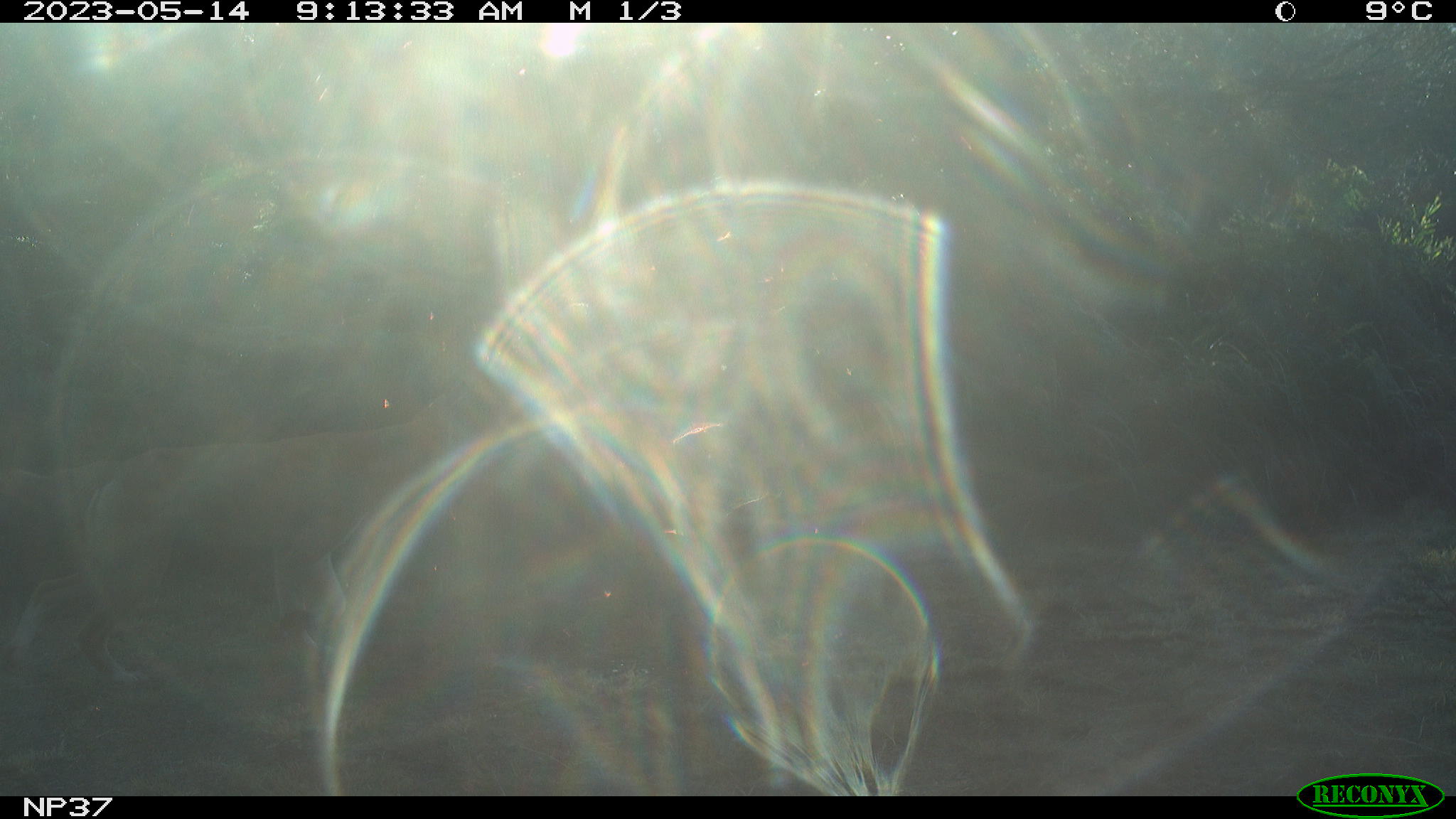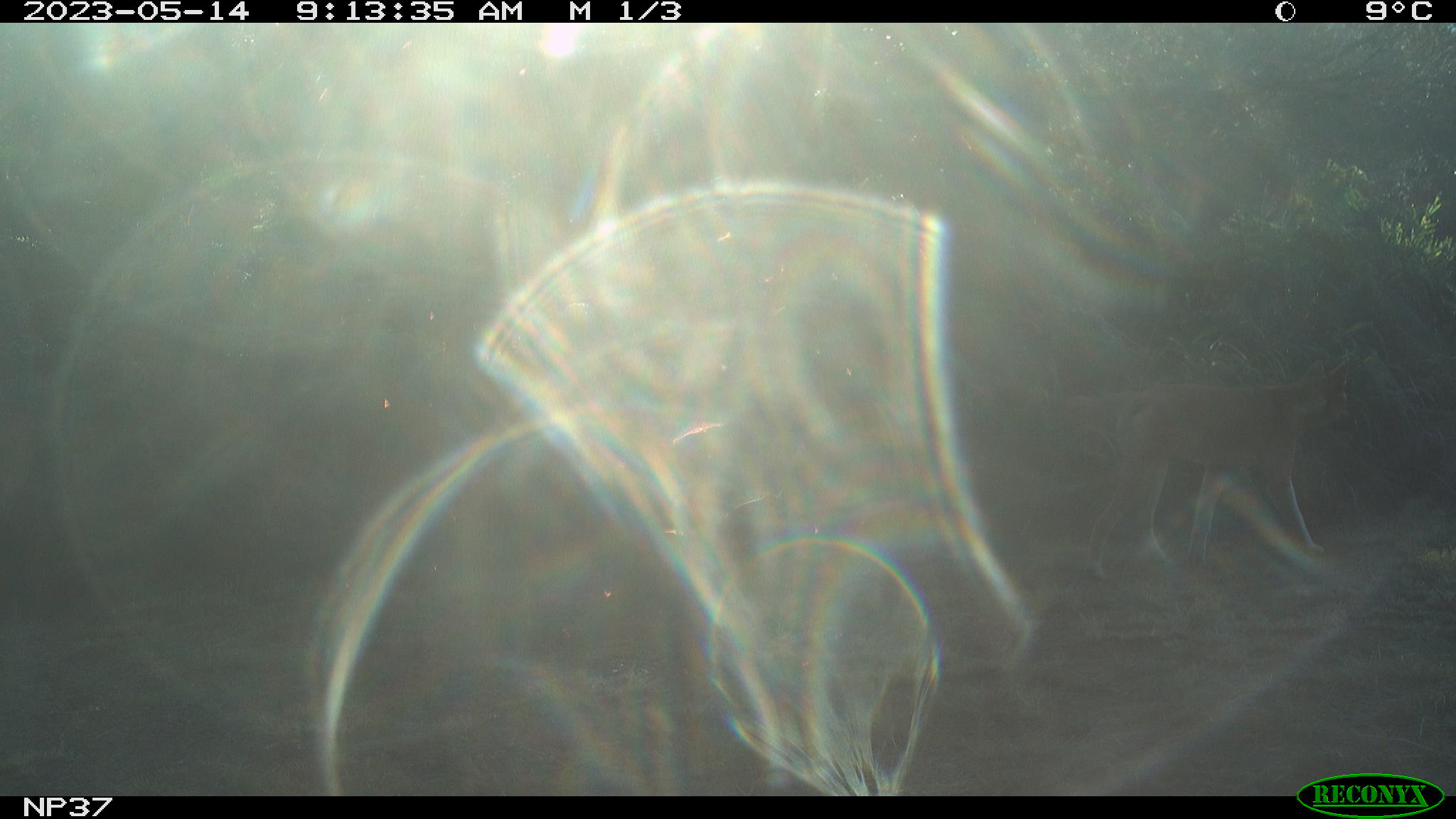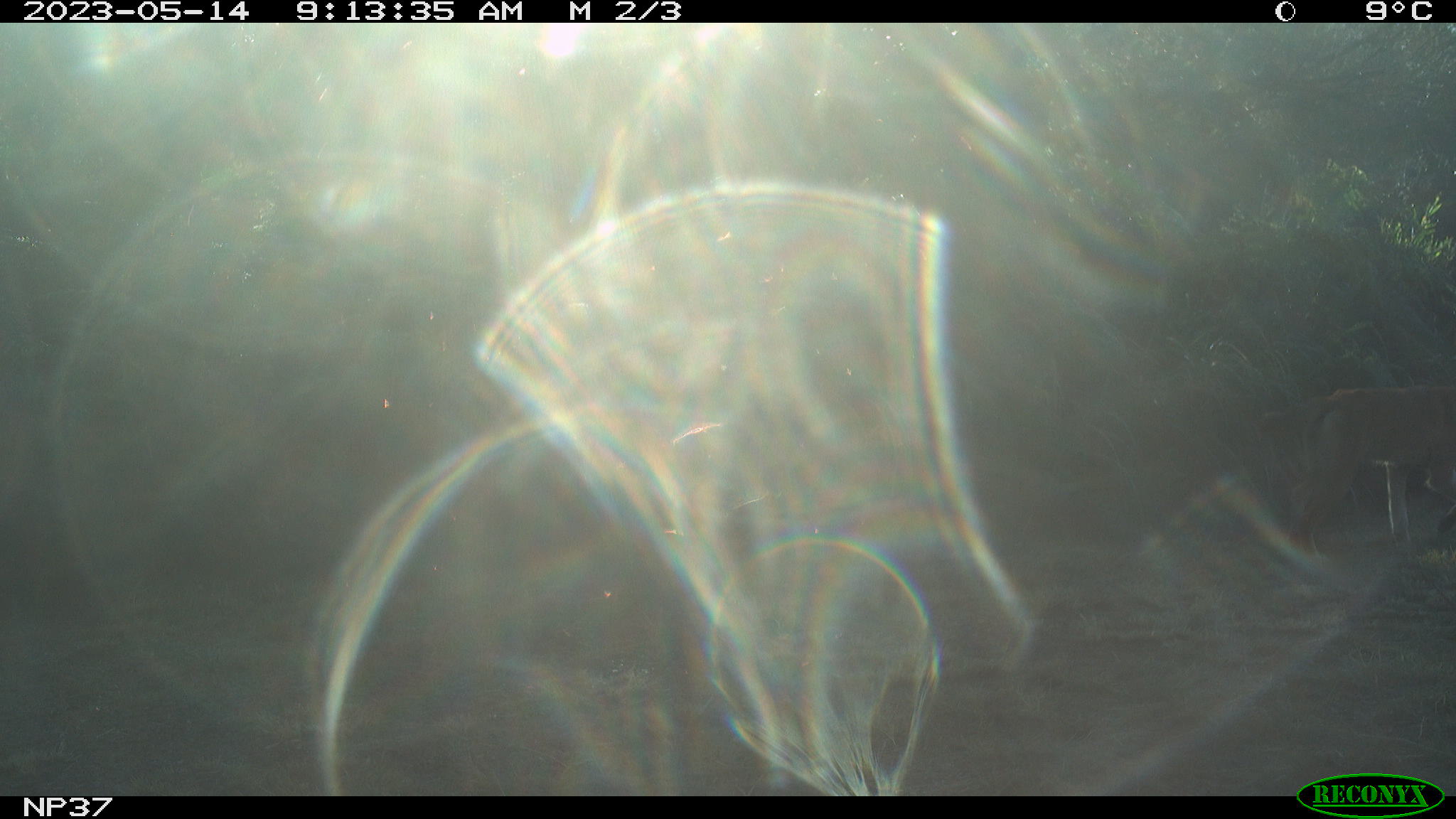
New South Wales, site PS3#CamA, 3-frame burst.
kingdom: Animalia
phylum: Chordata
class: Mammalia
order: Carnivora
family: Canidae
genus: Canis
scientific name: Canis familiaris dingo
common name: dingo